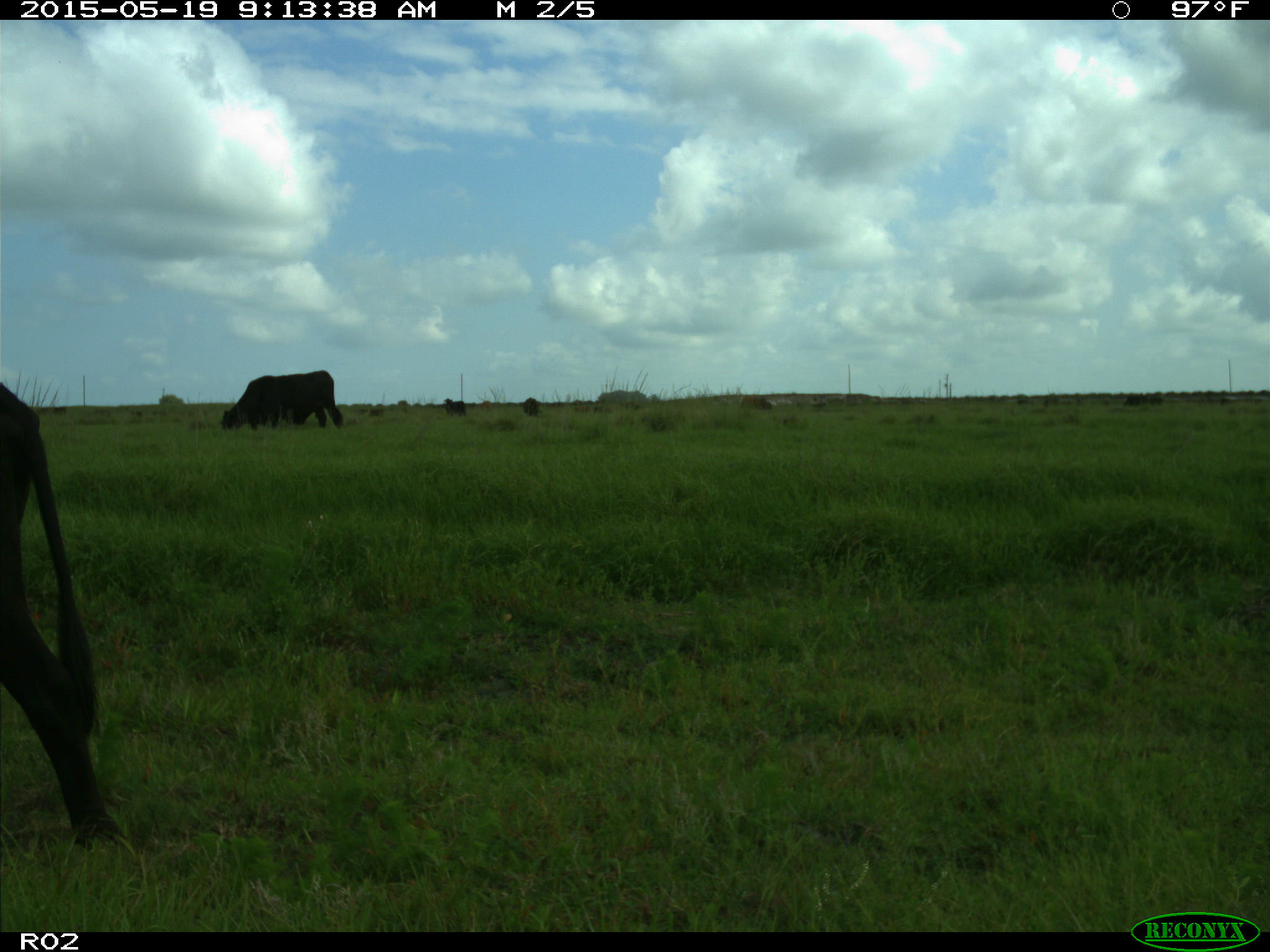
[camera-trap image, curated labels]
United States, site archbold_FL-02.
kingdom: Animalia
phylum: Chordata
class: Mammalia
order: Artiodactyla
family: Bovidae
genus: Bos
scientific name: Bos taurus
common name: domestic cow